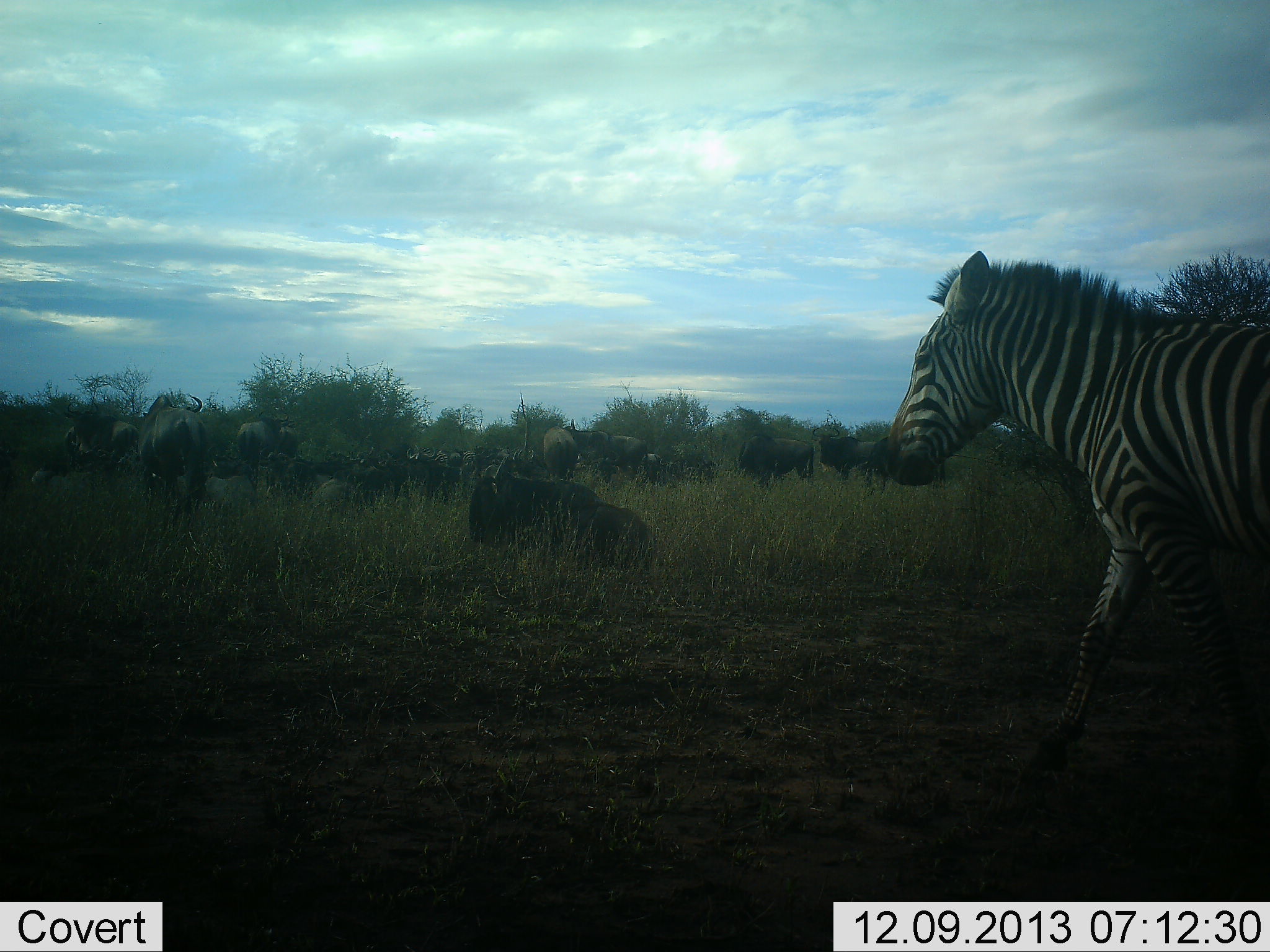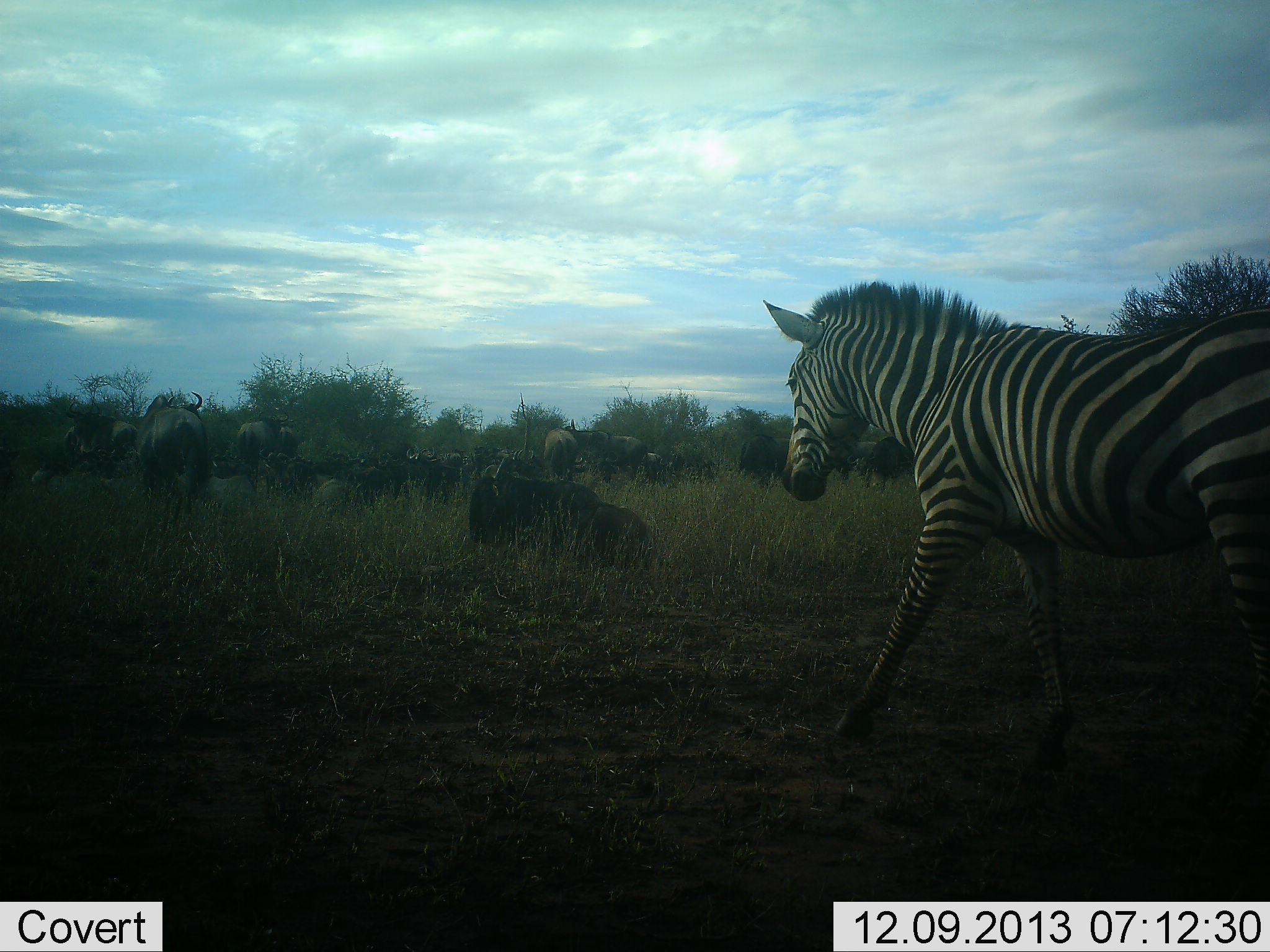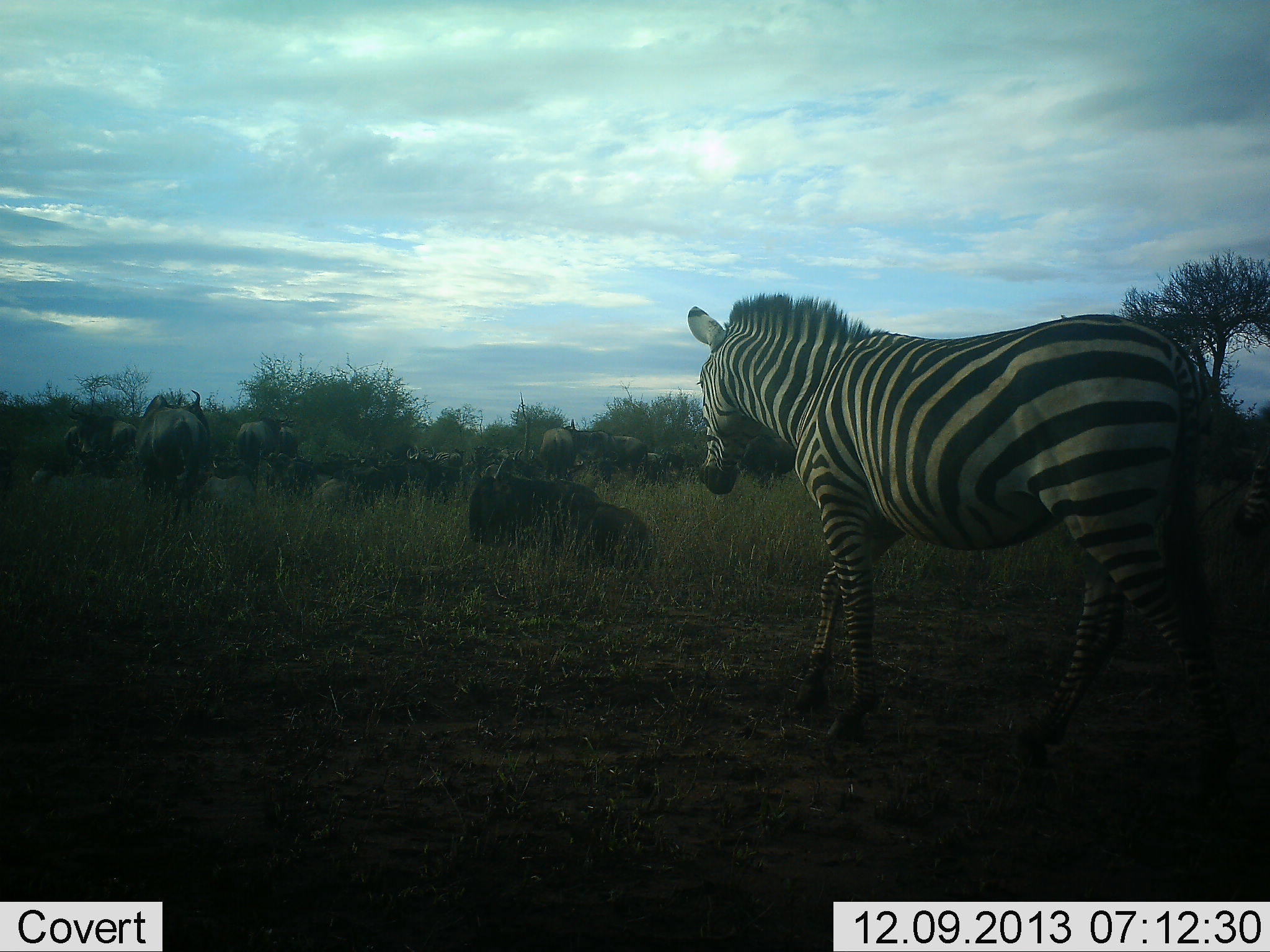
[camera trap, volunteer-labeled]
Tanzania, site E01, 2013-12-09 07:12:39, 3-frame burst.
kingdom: Animalia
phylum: Chordata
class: Mammalia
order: Artiodactyla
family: Bovidae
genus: Connochaetes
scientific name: Connochaetes taurinus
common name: blue wildebeest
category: wildebeest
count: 11-50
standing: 70%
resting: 90%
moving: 20%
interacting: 0%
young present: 0%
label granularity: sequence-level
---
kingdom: Animalia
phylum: Chordata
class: Mammalia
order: Perissodactyla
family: Equidae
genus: Equus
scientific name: Equus quagga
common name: plains zebra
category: zebra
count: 1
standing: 0%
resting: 0%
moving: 100%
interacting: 0%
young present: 0%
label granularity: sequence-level